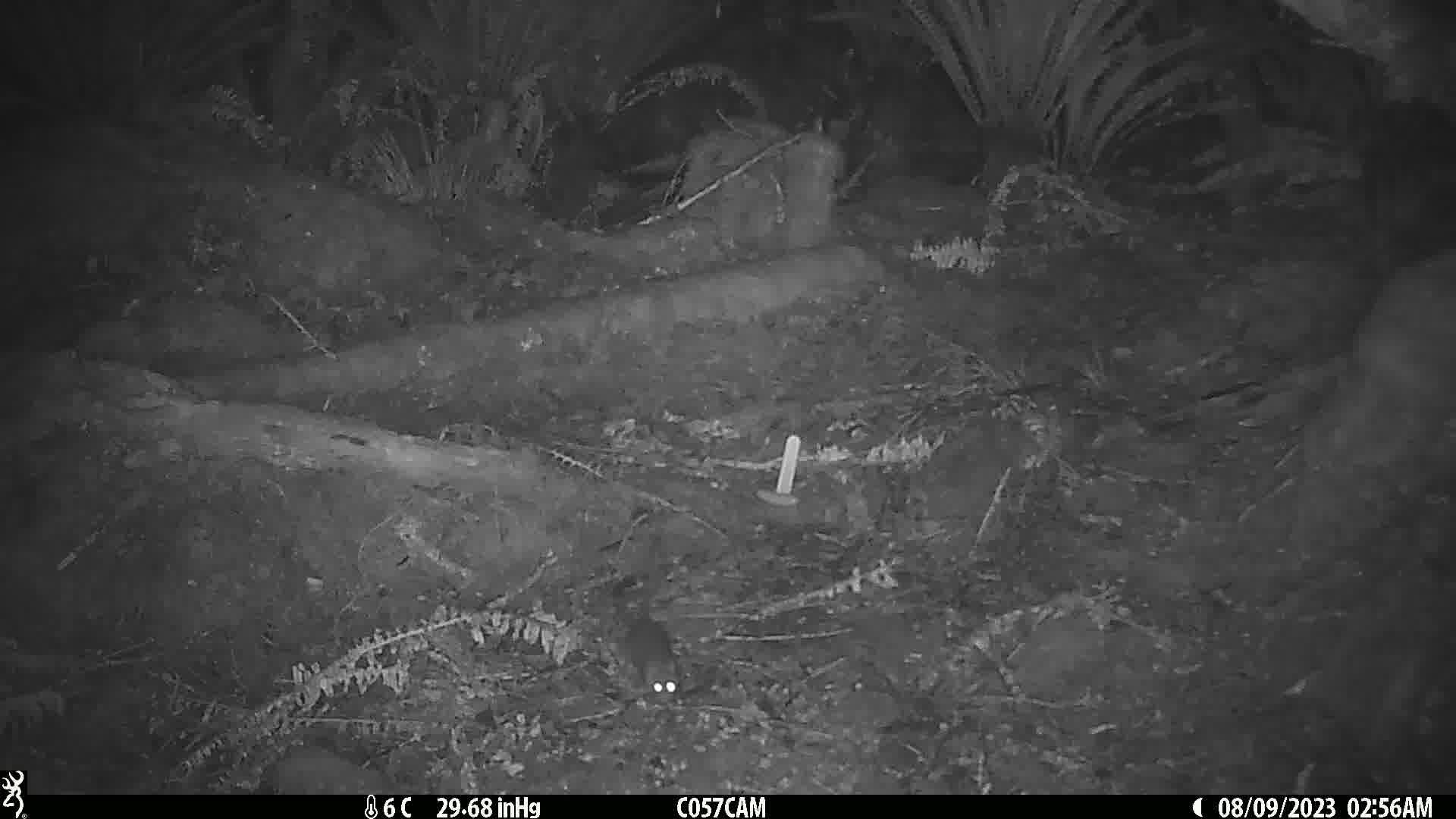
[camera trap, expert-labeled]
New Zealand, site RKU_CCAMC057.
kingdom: Animalia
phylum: Chordata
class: Mammalia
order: Rodentia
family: Muridae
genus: Rattus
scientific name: Rattus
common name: rat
Rat (Rattus).